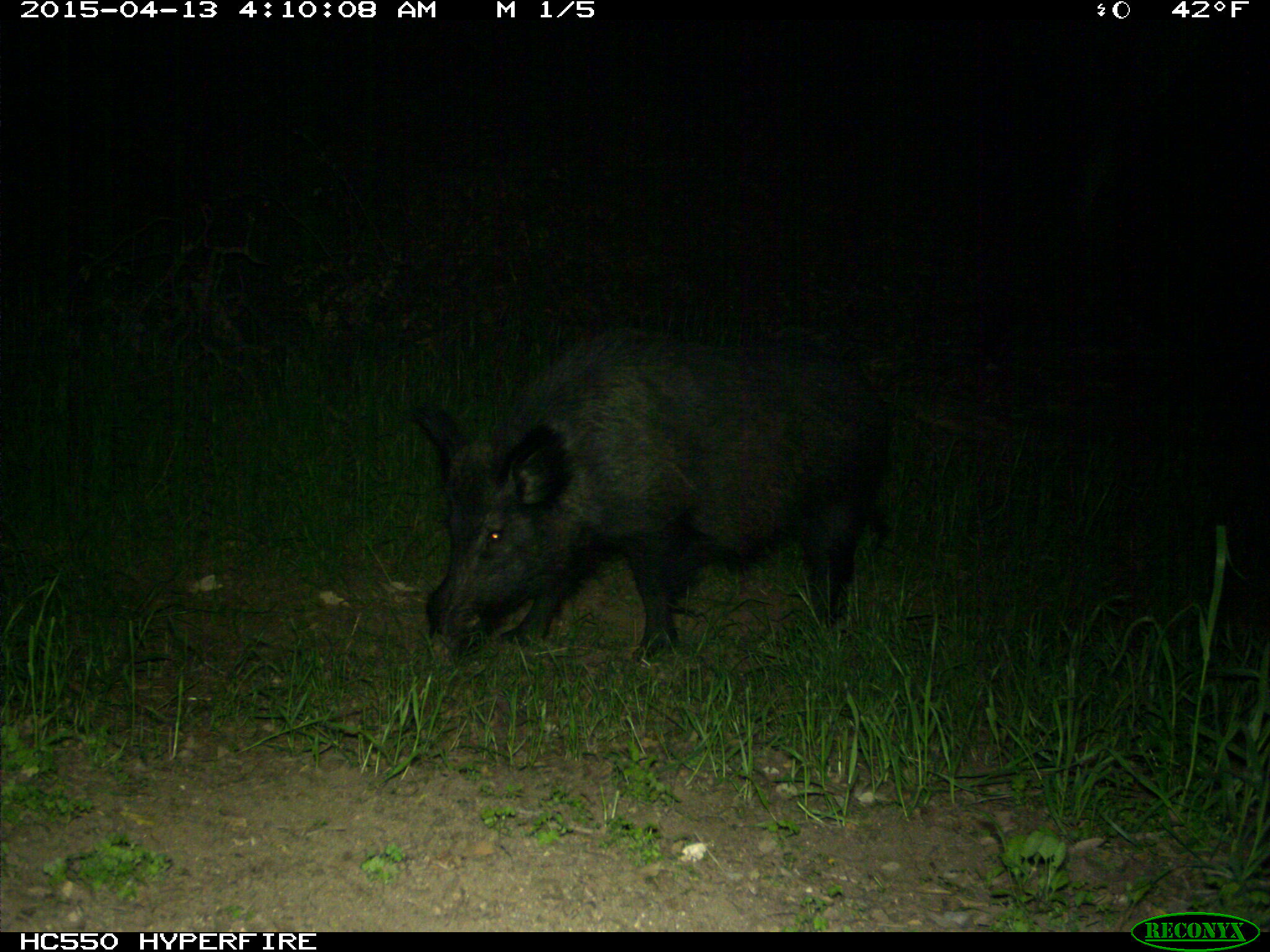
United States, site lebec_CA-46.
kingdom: Animalia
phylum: Chordata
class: Mammalia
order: Artiodactyla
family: Suidae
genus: Sus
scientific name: Sus scrofa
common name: wild boar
Sus scrofa (wild boar).